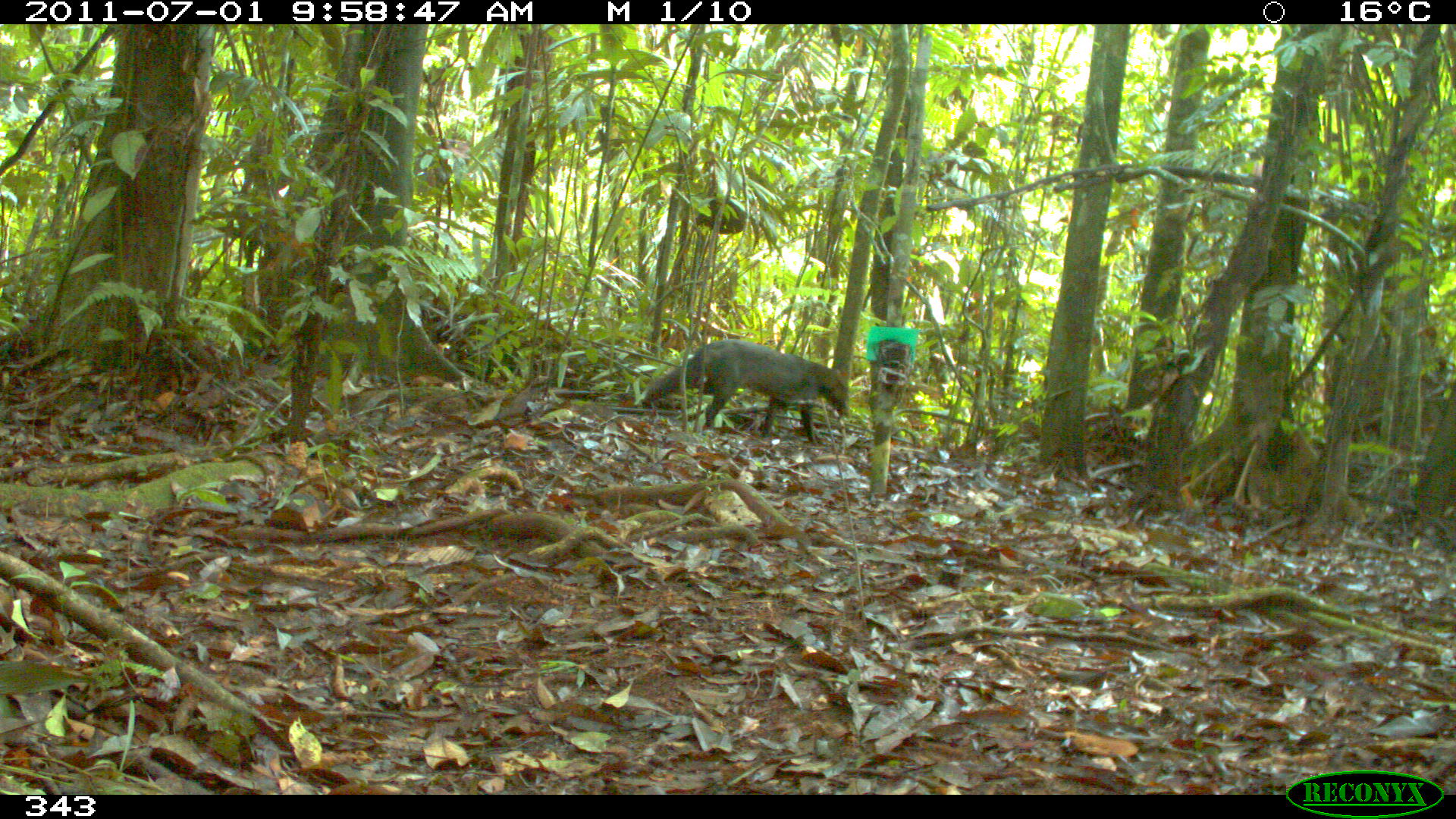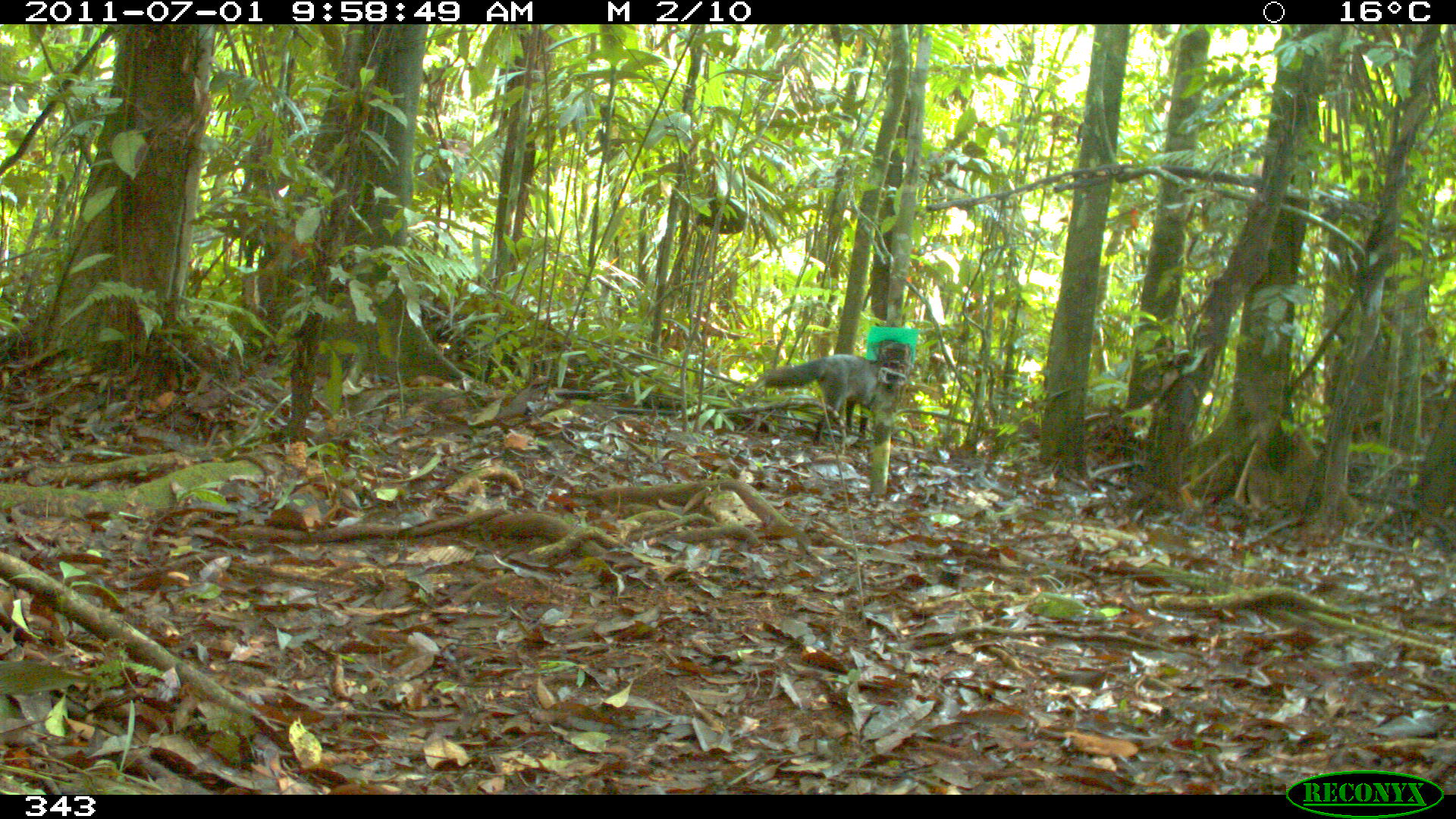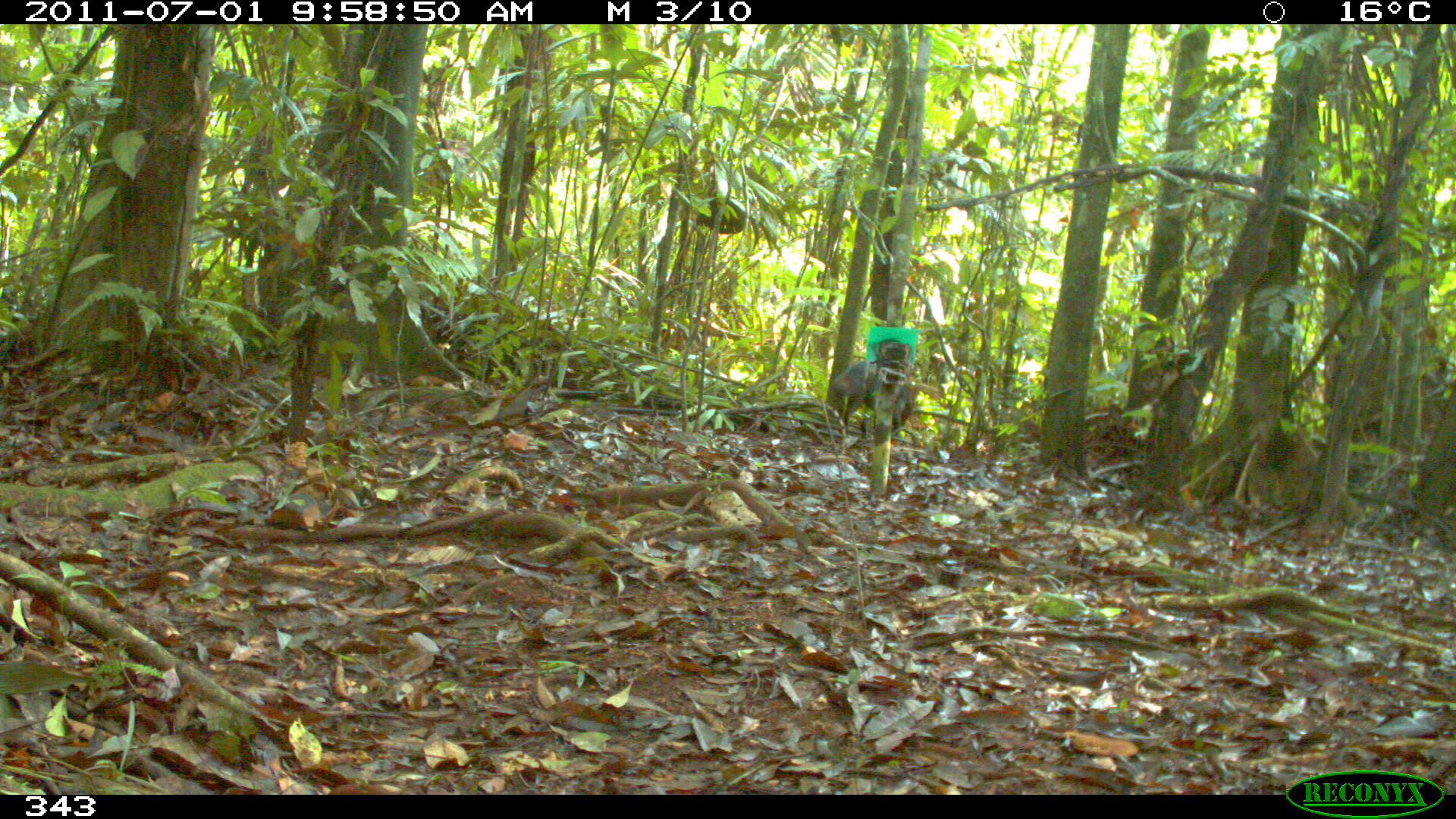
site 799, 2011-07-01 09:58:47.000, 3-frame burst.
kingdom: Animalia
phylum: Chordata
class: Mammalia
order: Carnivora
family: Canidae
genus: Atelocynus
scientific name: Atelocynus microtis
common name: short-eared dog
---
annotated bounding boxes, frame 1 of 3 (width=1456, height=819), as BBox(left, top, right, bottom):
atelocynus microtis: BBox(639, 339, 850, 446)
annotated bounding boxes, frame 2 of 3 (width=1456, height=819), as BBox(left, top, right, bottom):
atelocynus microtis: BBox(760, 352, 877, 445)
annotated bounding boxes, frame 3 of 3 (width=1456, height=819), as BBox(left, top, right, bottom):
atelocynus microtis: BBox(829, 360, 912, 439)